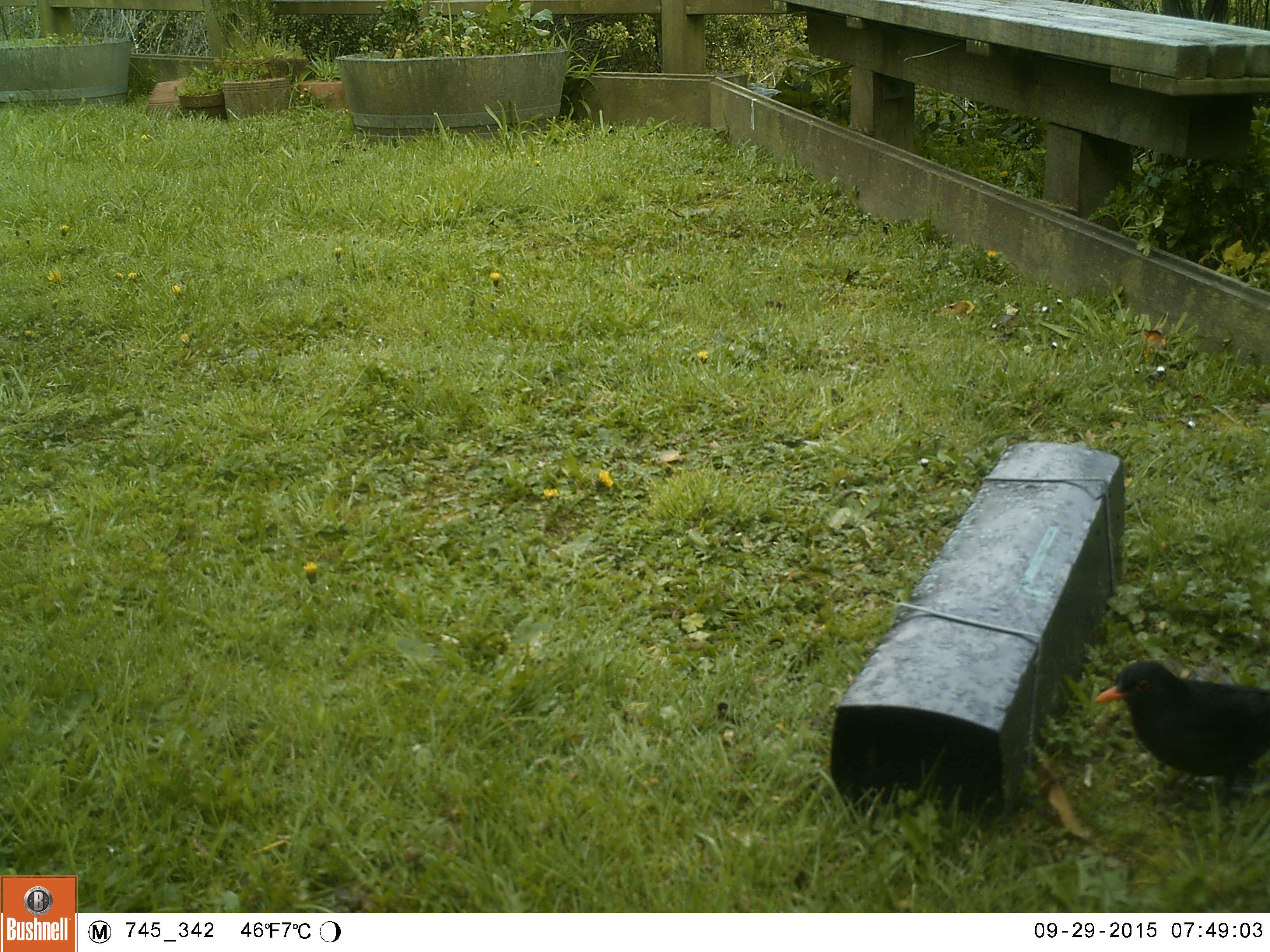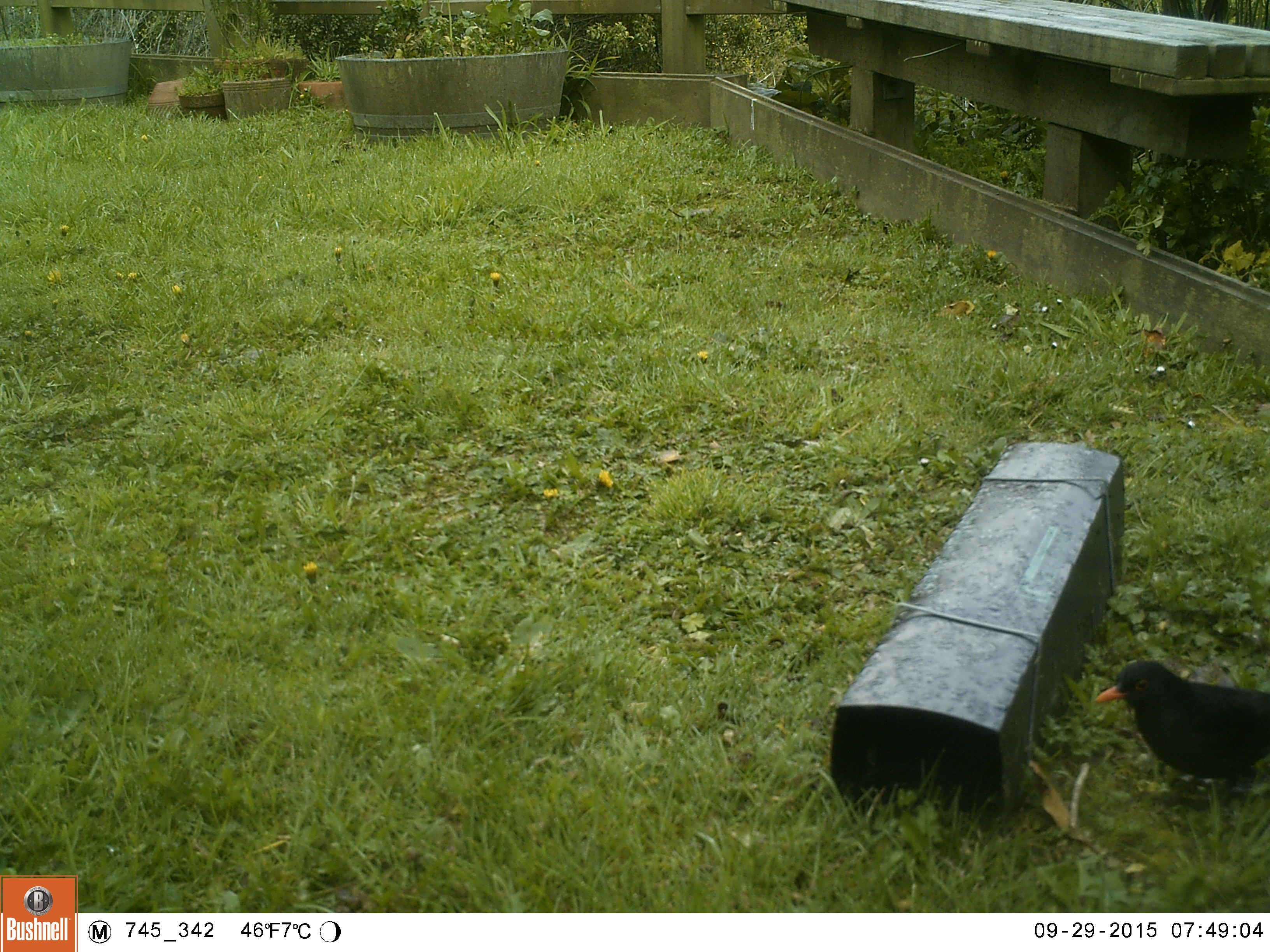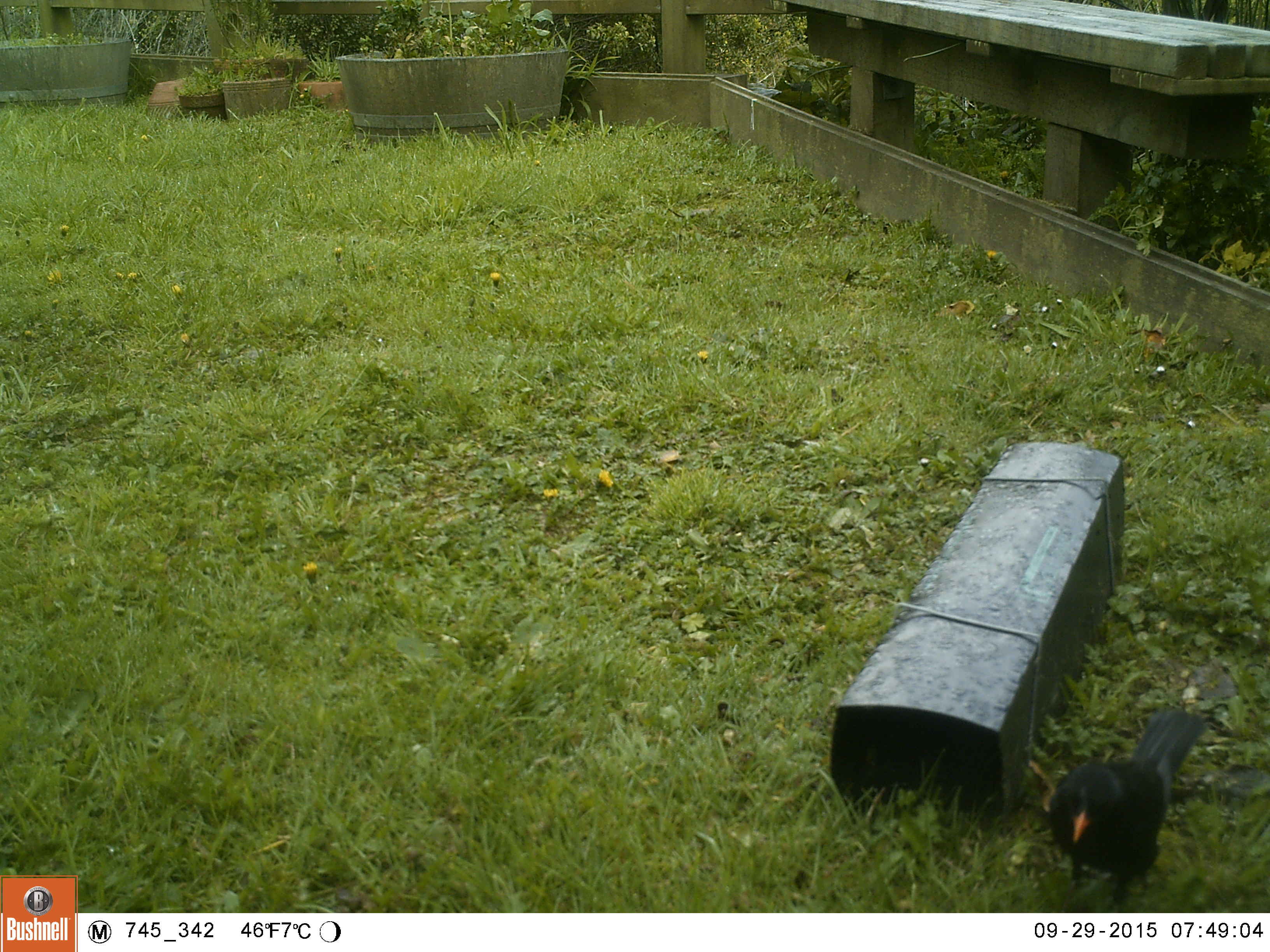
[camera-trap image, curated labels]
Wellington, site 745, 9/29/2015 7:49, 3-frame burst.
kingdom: Animalia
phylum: Chordata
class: Aves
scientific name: Aves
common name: bird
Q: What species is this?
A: Bird (Aves).